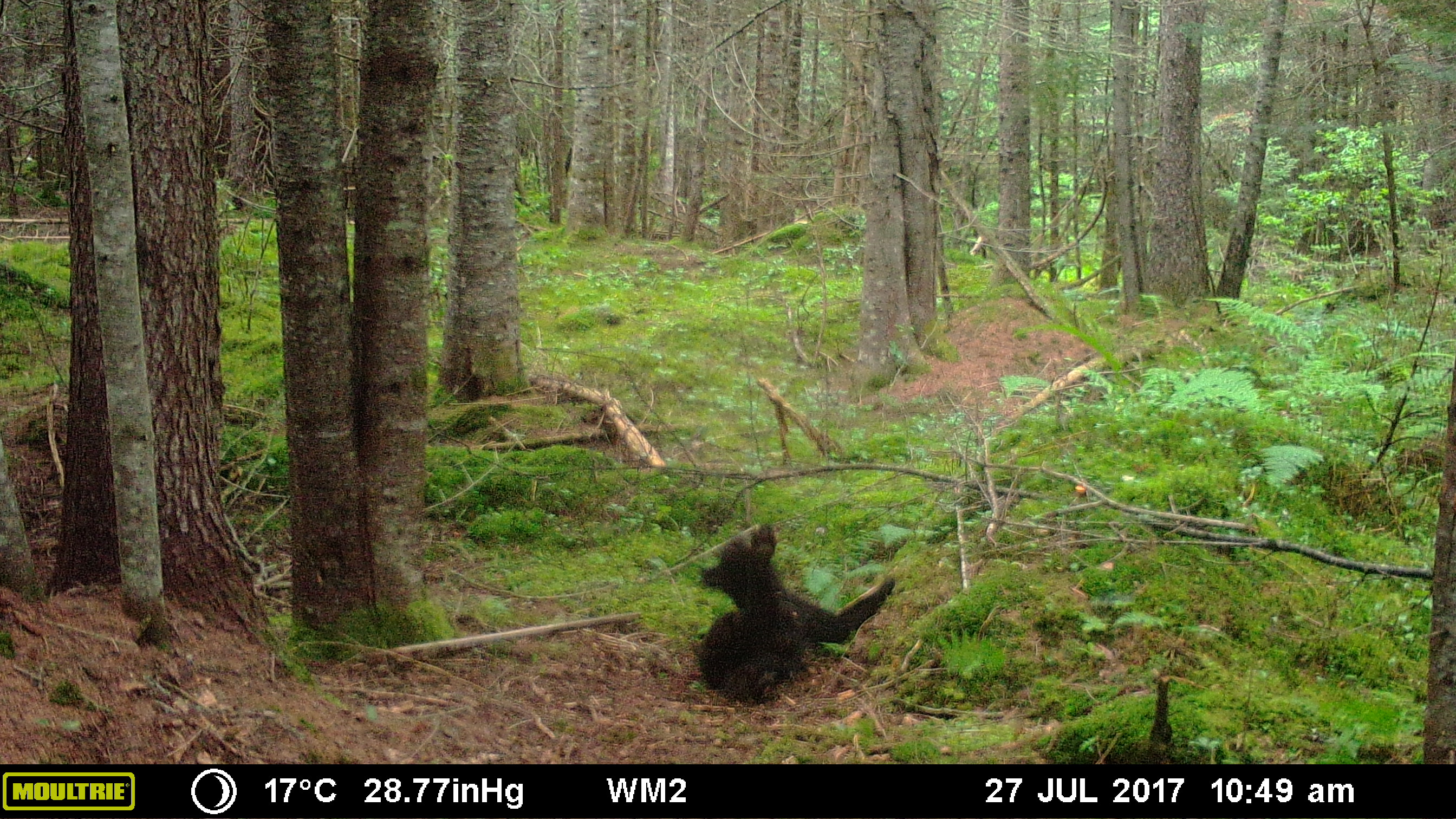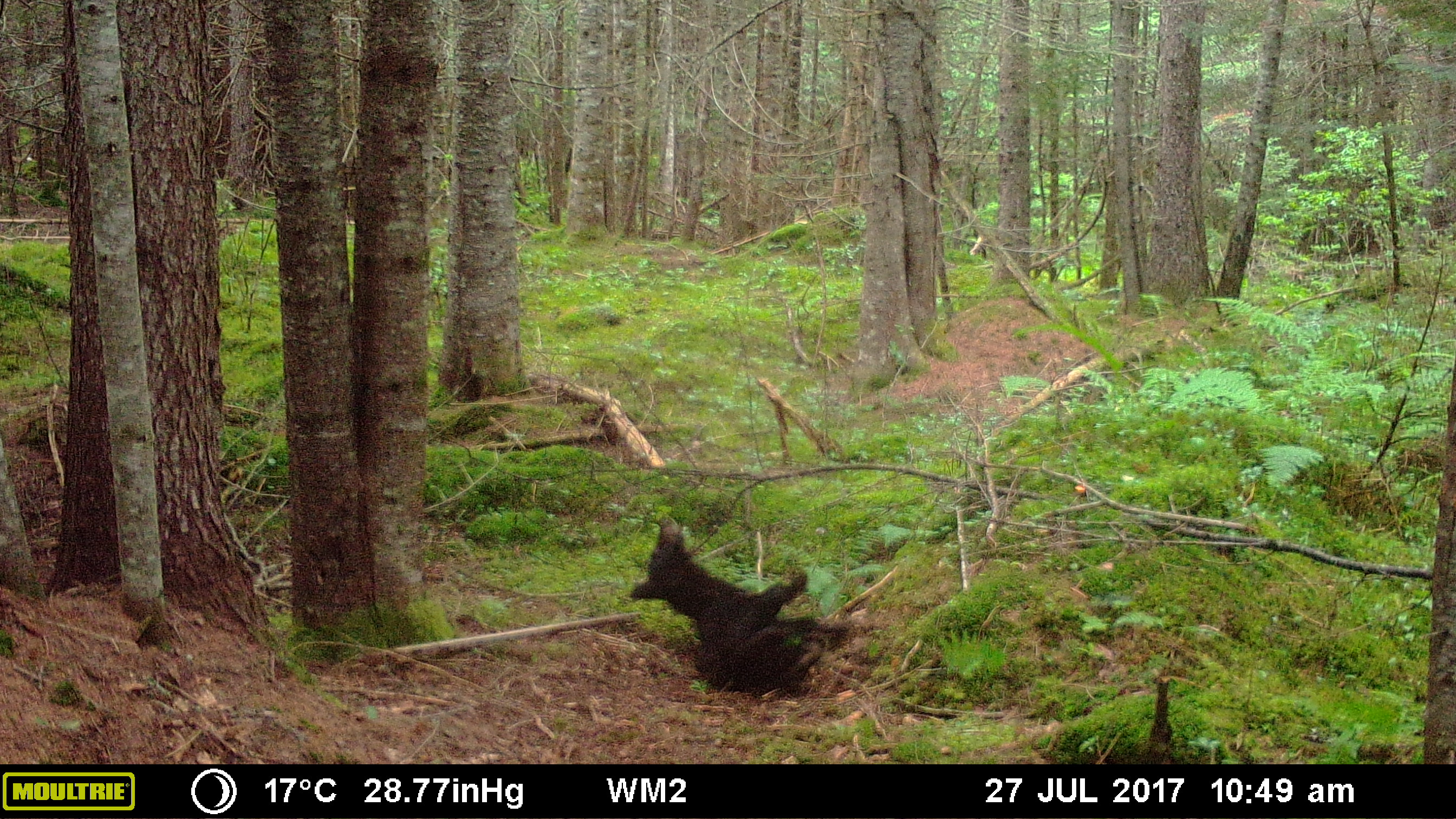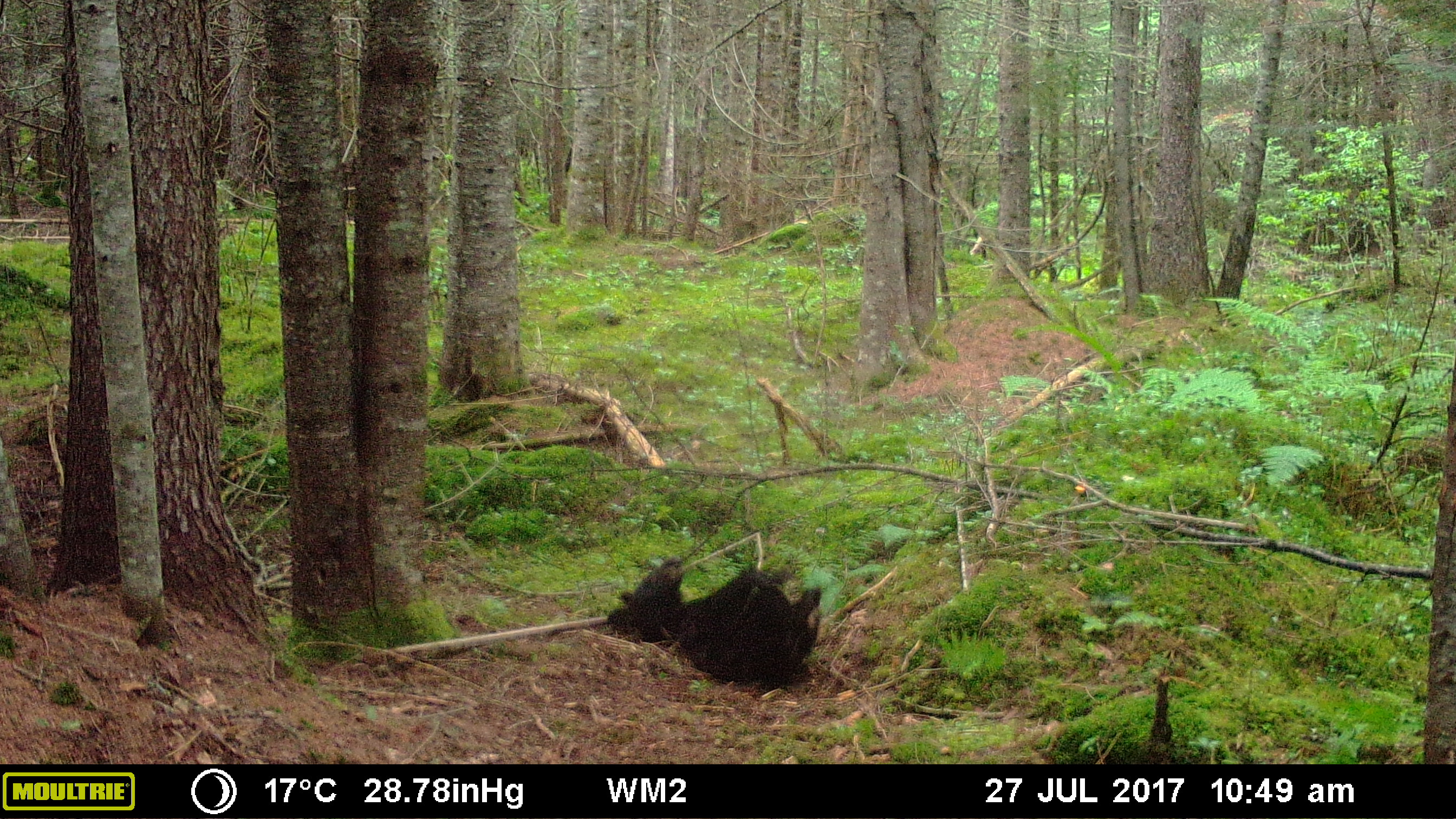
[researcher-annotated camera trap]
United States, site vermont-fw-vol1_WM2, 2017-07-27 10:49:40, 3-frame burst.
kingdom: Animalia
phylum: Chordata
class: Mammalia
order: Carnivora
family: Ursidae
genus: Ursus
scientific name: Ursus americanus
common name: black bear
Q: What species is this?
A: Black bear (Ursus americanus).